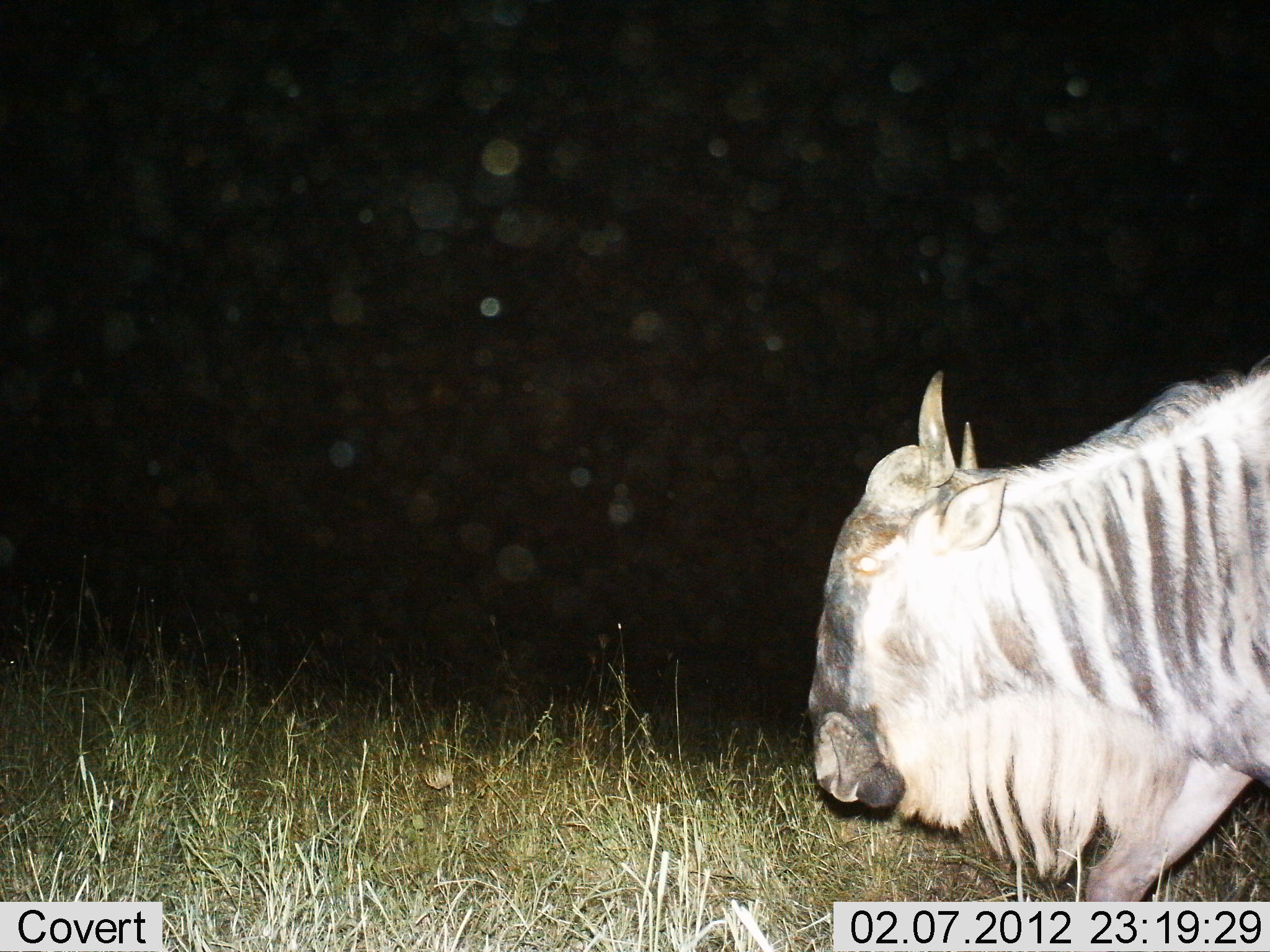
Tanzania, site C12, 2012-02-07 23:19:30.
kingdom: Animalia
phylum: Chordata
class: Mammalia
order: Artiodactyla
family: Bovidae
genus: Connochaetes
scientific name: Connochaetes taurinus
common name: blue wildebeest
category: wildebeest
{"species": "wildebeest (blue wildebeest) (Connochaetes taurinus)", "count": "1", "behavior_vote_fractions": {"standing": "15%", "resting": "5%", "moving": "80%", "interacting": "0%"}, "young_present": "0%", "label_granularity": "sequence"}